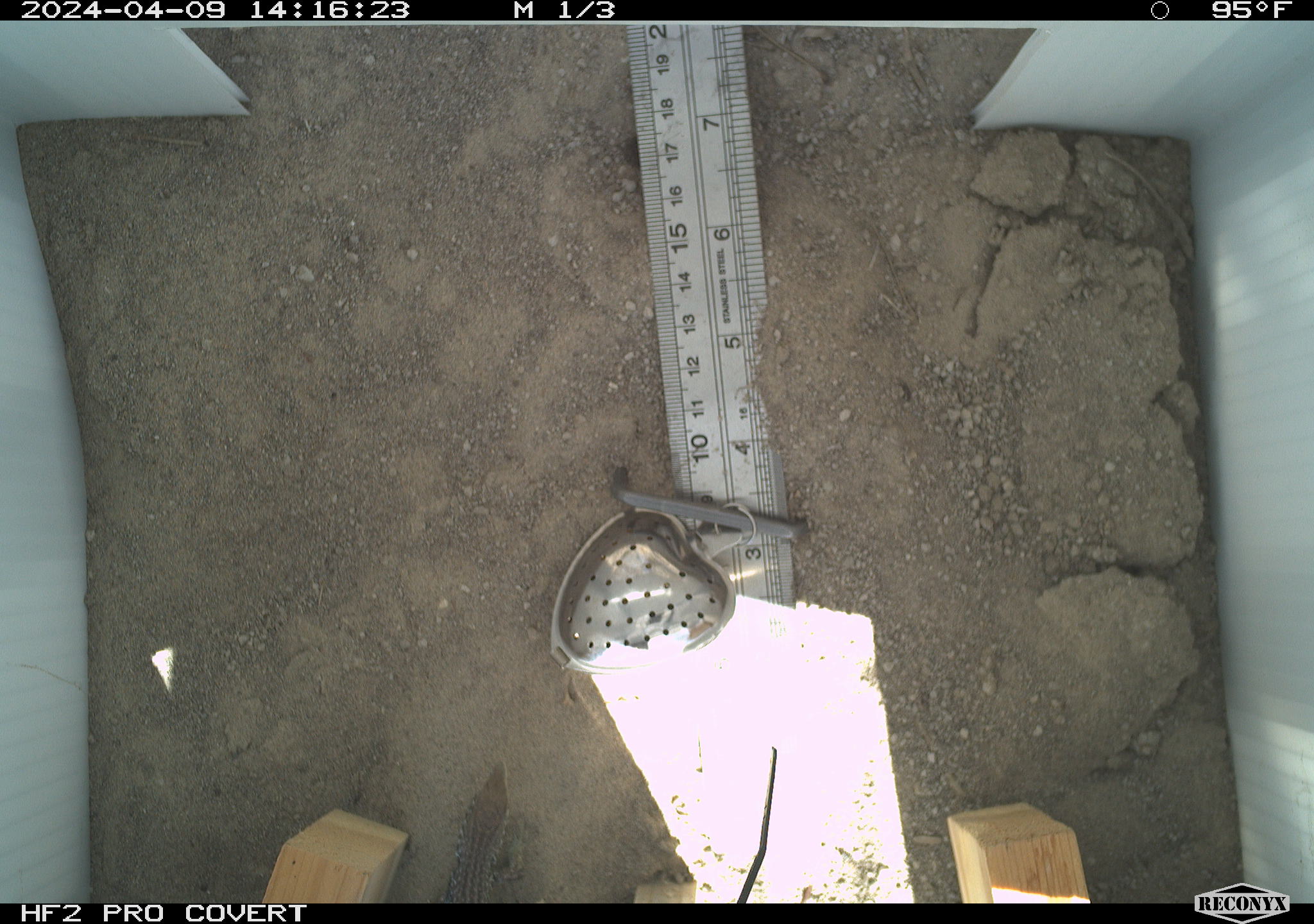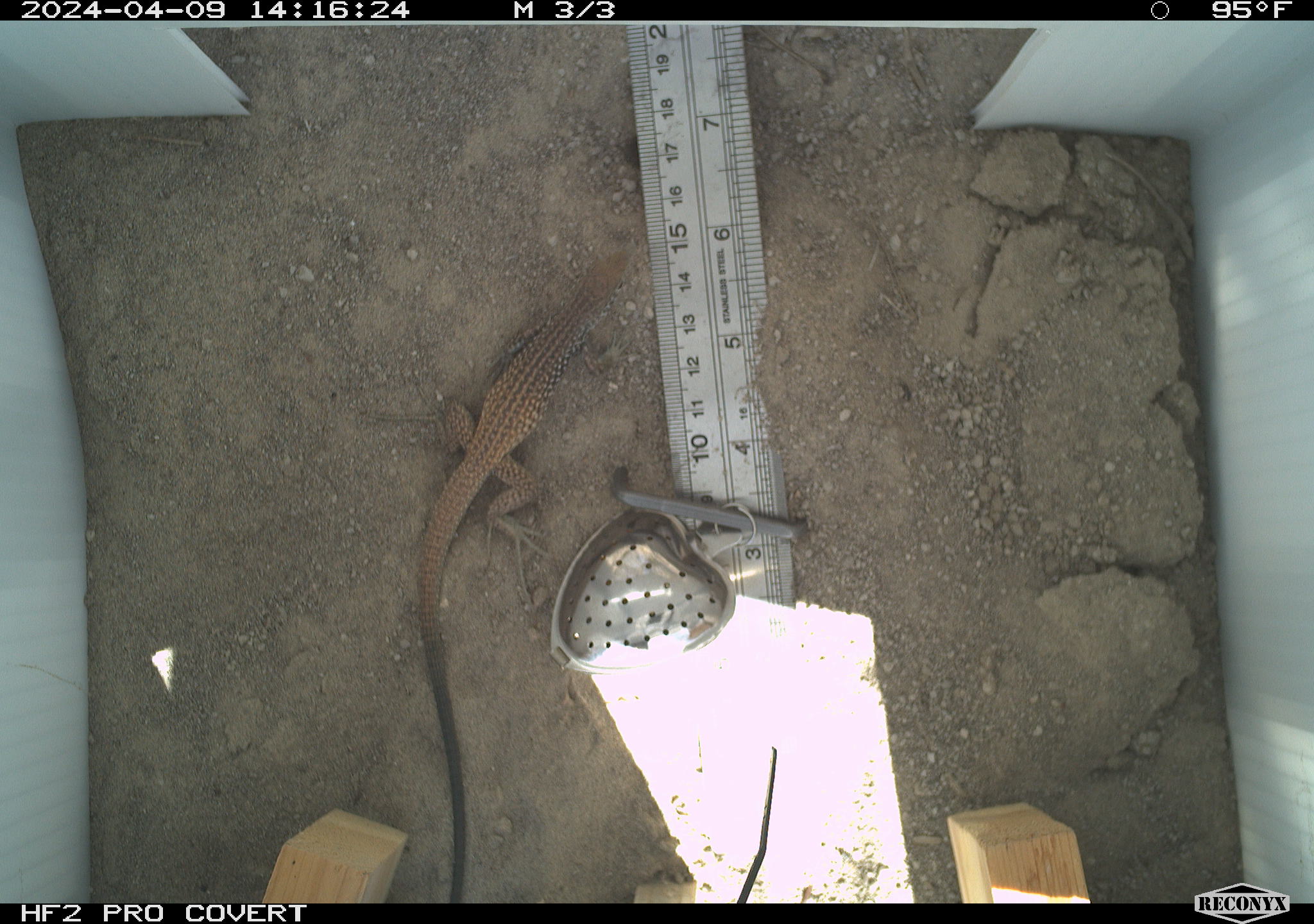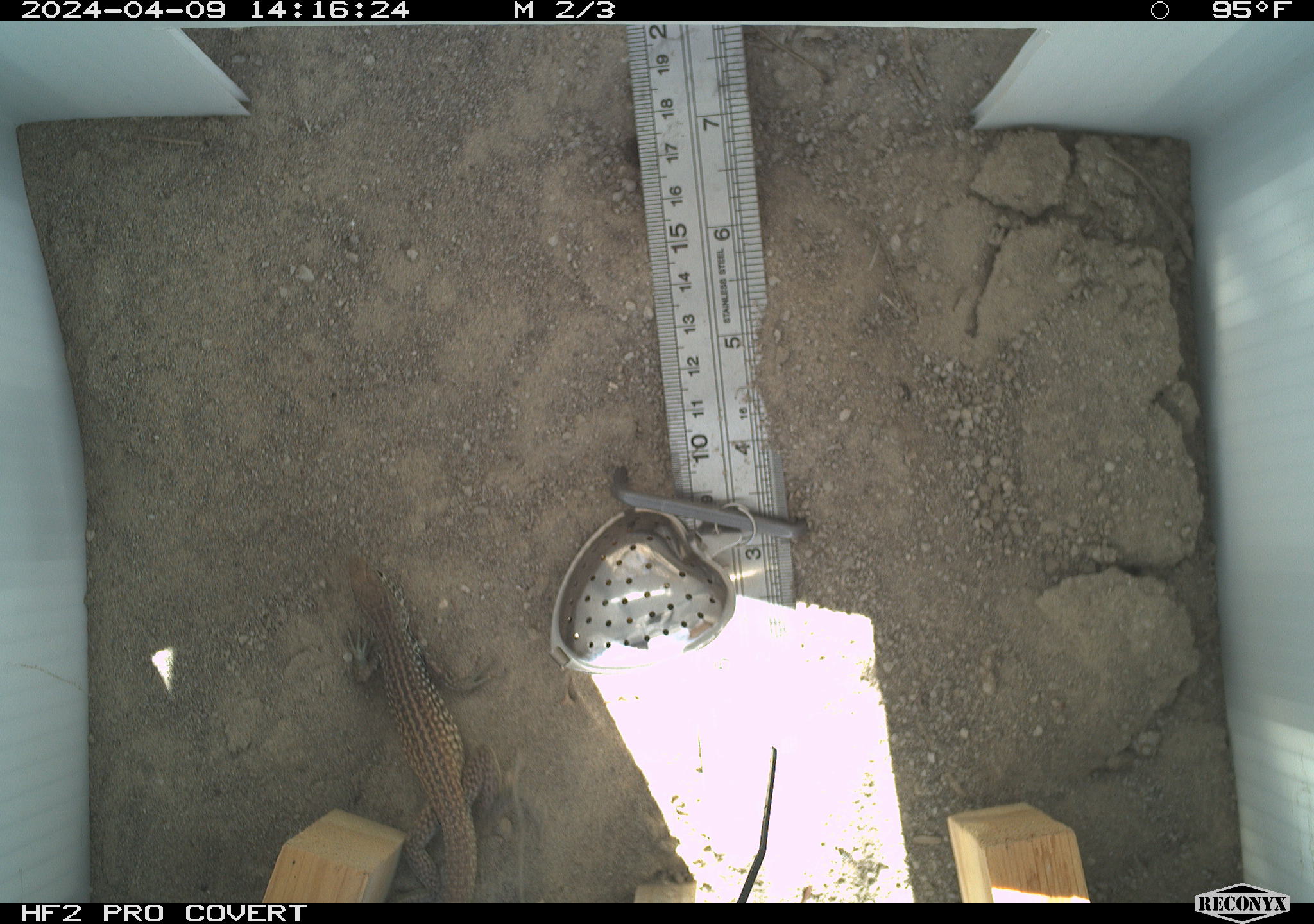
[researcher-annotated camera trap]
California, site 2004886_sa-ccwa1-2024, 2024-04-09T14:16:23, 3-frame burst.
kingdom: Animalia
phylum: Chordata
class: Reptilia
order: Squamata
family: Teiidae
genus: Aspidoscelis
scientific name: Aspidoscelis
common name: whiptail lizards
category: aspidoscelis species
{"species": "aspidoscelis species (whiptail lizards) (Aspidoscelis)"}